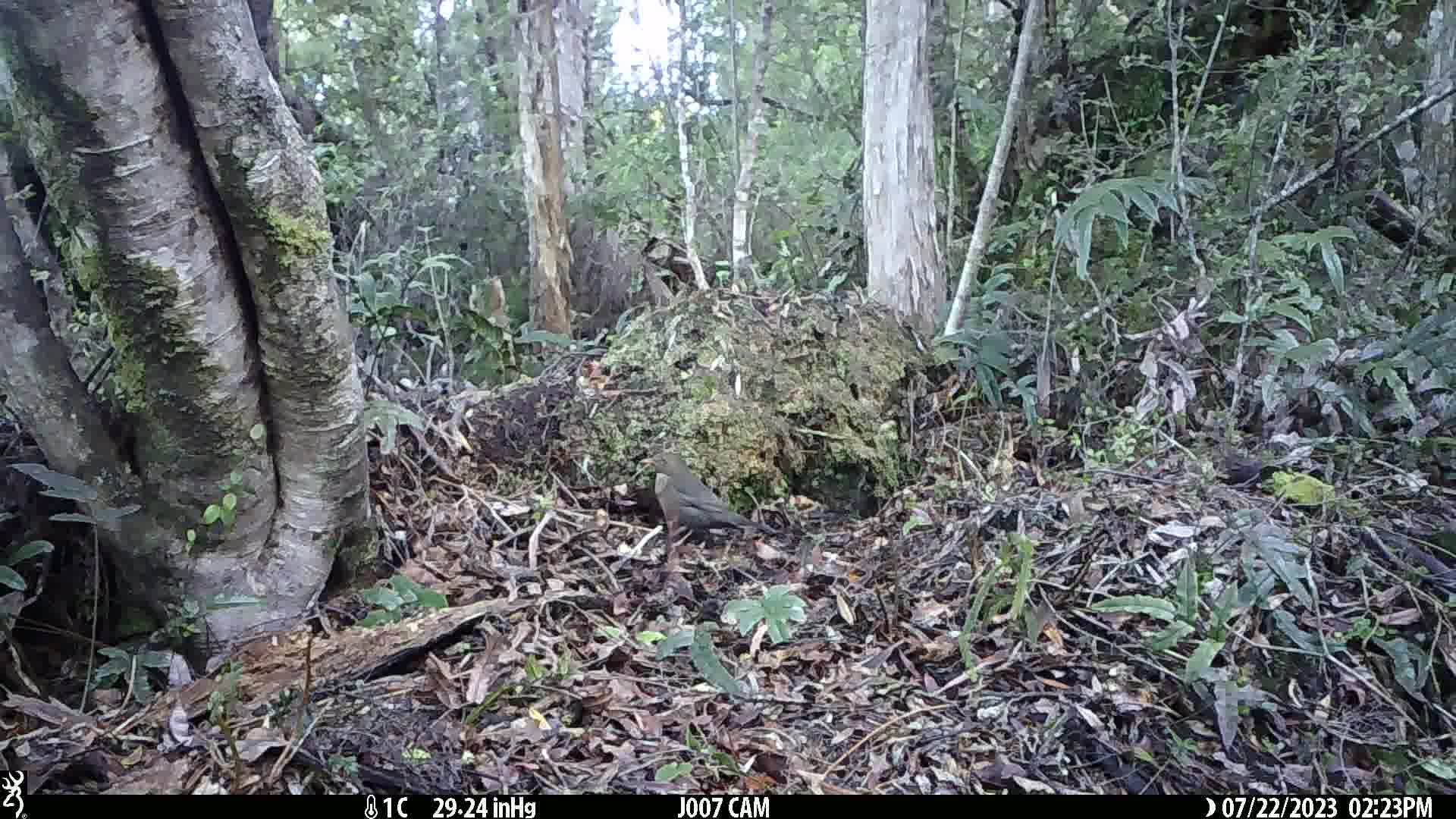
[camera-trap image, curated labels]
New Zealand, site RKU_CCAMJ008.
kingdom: Animalia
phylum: Chordata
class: Aves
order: Passeriformes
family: Turdidae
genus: Turdus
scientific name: Turdus merula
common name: eurasian blackbird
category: blackbird